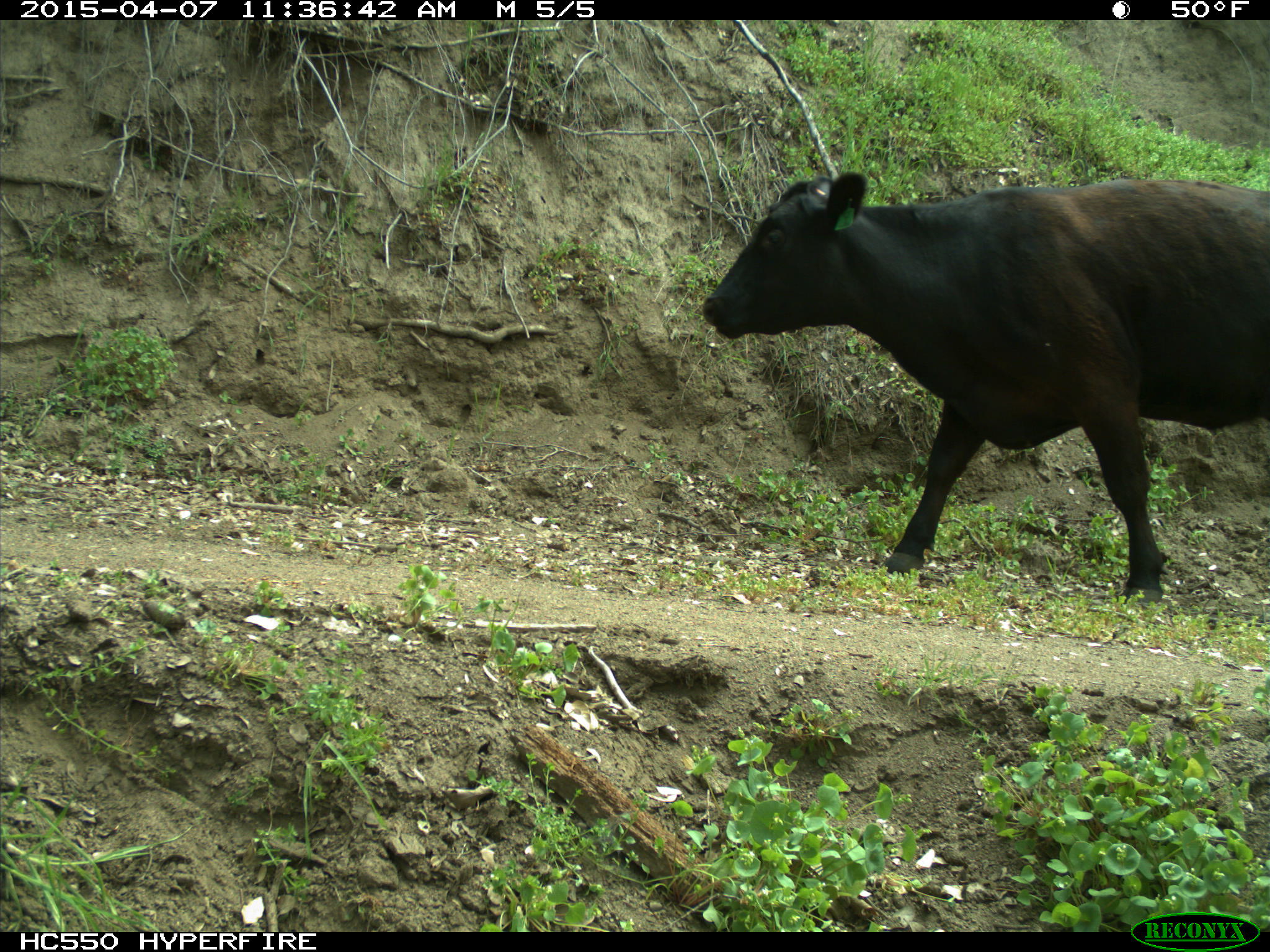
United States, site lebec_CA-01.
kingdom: Animalia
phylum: Chordata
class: Mammalia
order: Artiodactyla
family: Bovidae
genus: Bos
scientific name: Bos taurus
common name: domestic cow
Bos taurus (domestic cow).